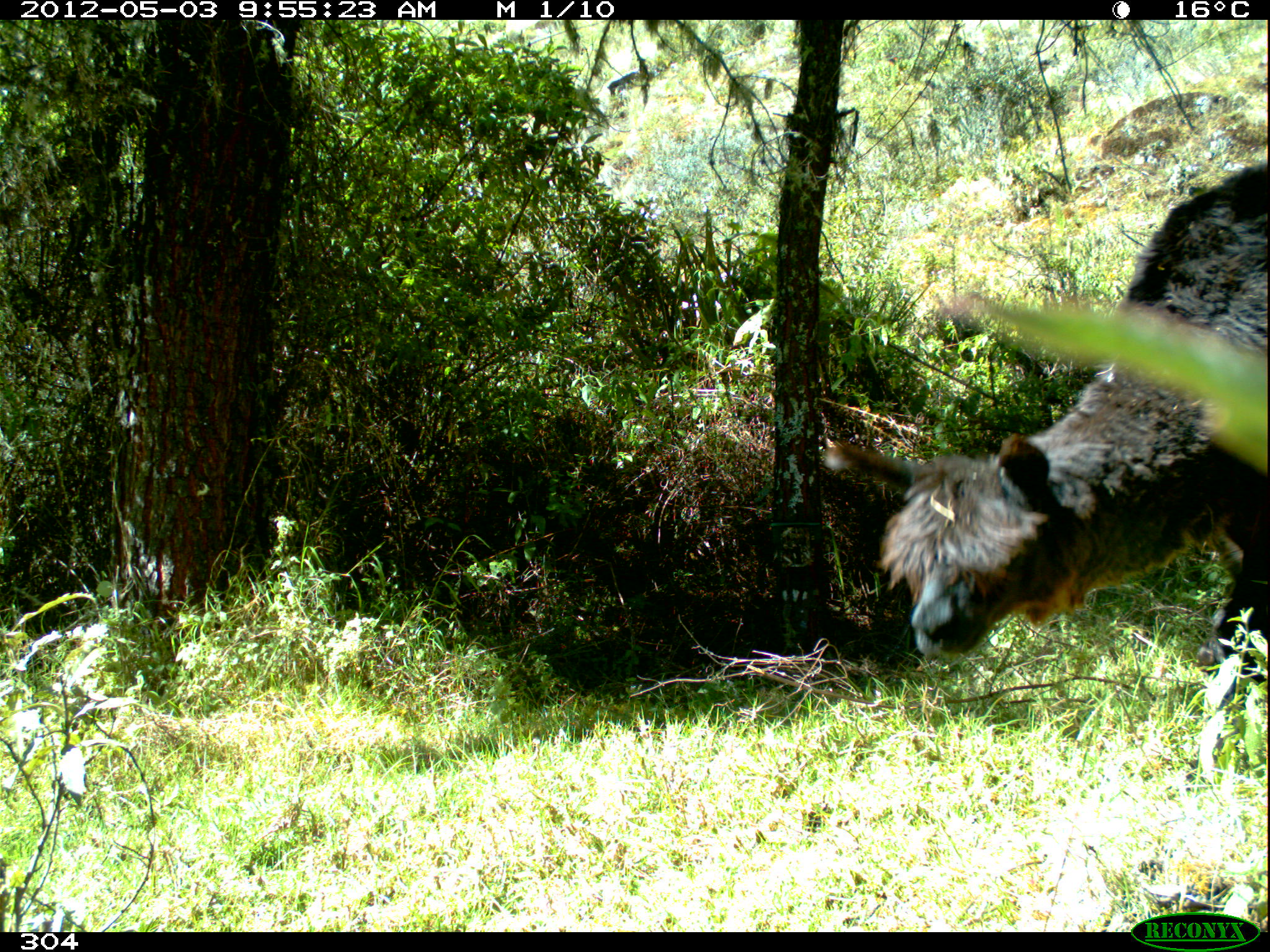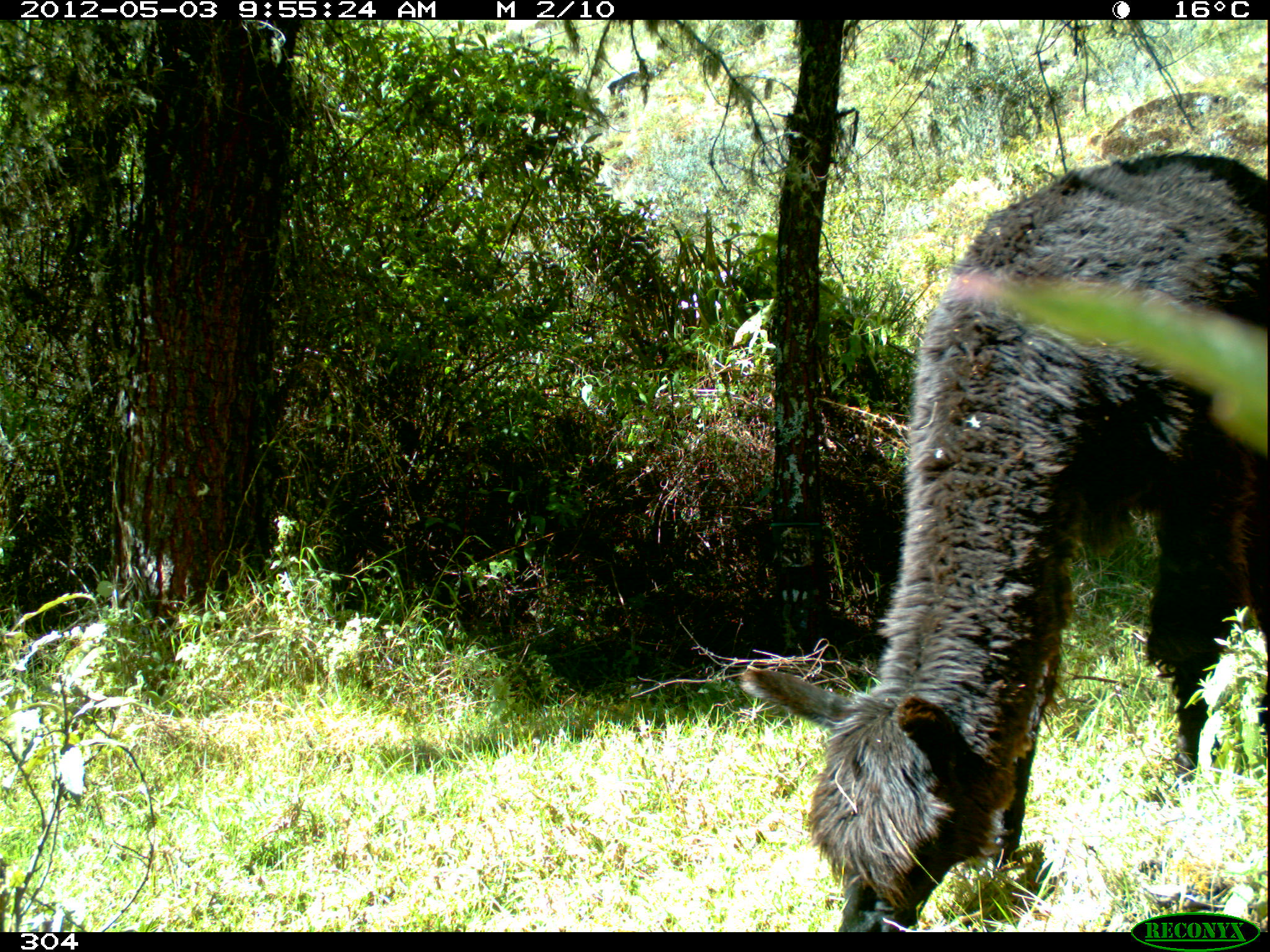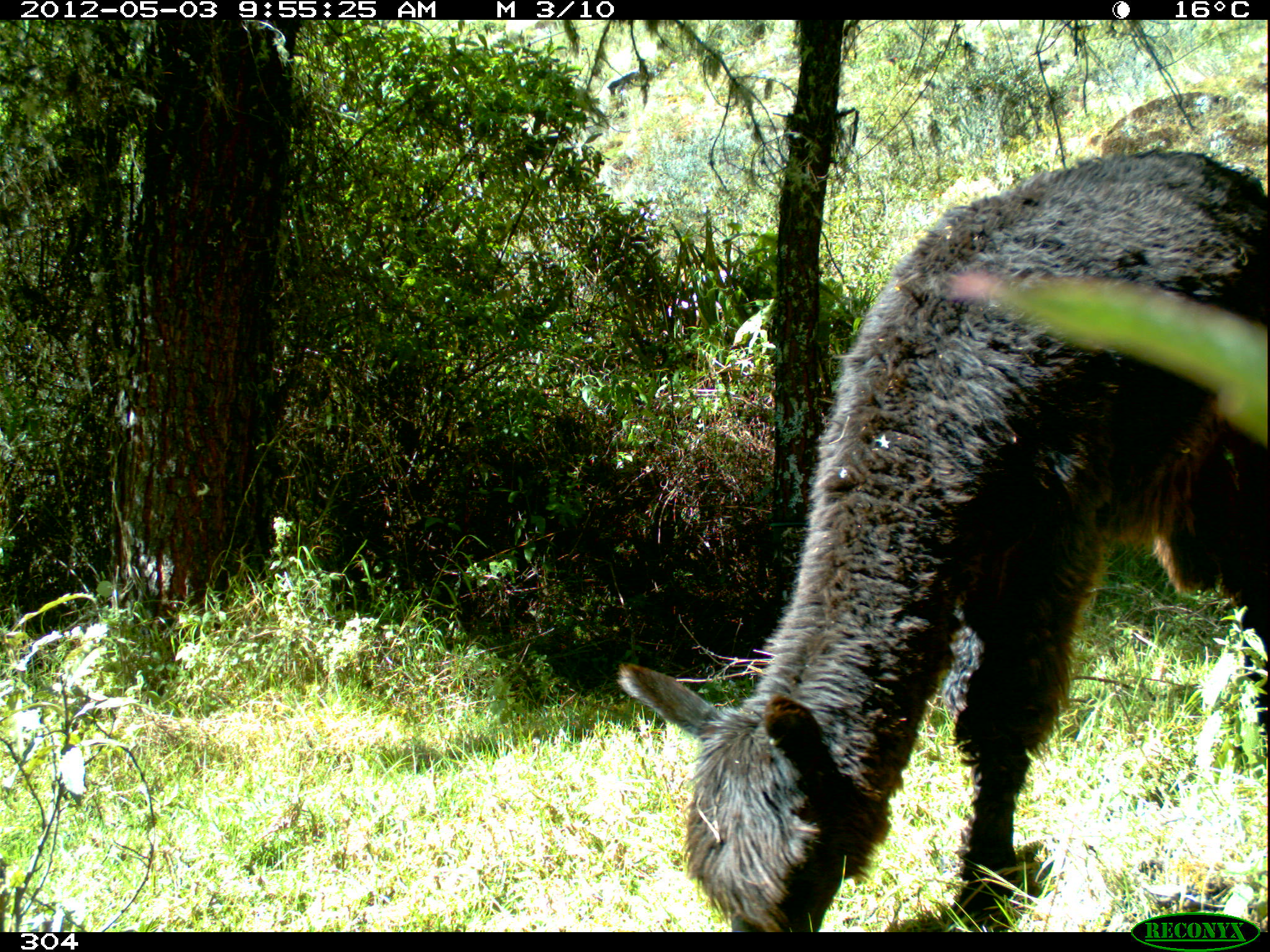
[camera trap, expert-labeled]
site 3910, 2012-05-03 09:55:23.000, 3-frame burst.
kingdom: Animalia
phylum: Chordata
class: Mammalia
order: Artiodactyla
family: Camelidae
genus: Vicugna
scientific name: Vicugna pacos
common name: alpaca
Vicugna pacos (alpaca).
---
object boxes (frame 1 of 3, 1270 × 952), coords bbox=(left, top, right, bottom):
vicugna pacos: bbox=(820, 156, 1270, 789)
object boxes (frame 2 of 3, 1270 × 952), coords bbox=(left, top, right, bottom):
vicugna pacos: bbox=(734, 145, 1270, 932)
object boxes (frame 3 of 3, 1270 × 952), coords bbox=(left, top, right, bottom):
vicugna pacos: bbox=(613, 146, 1270, 932)